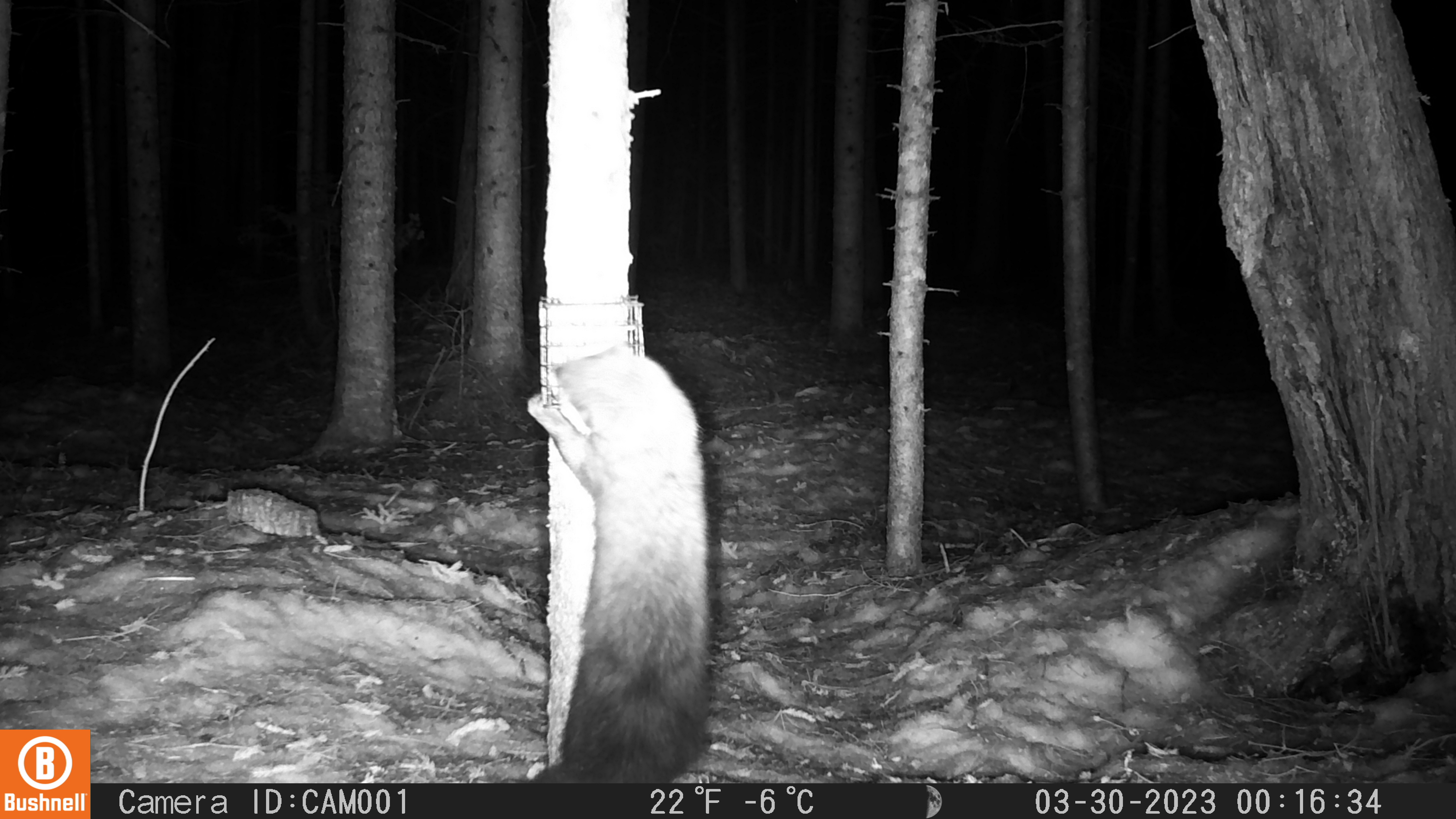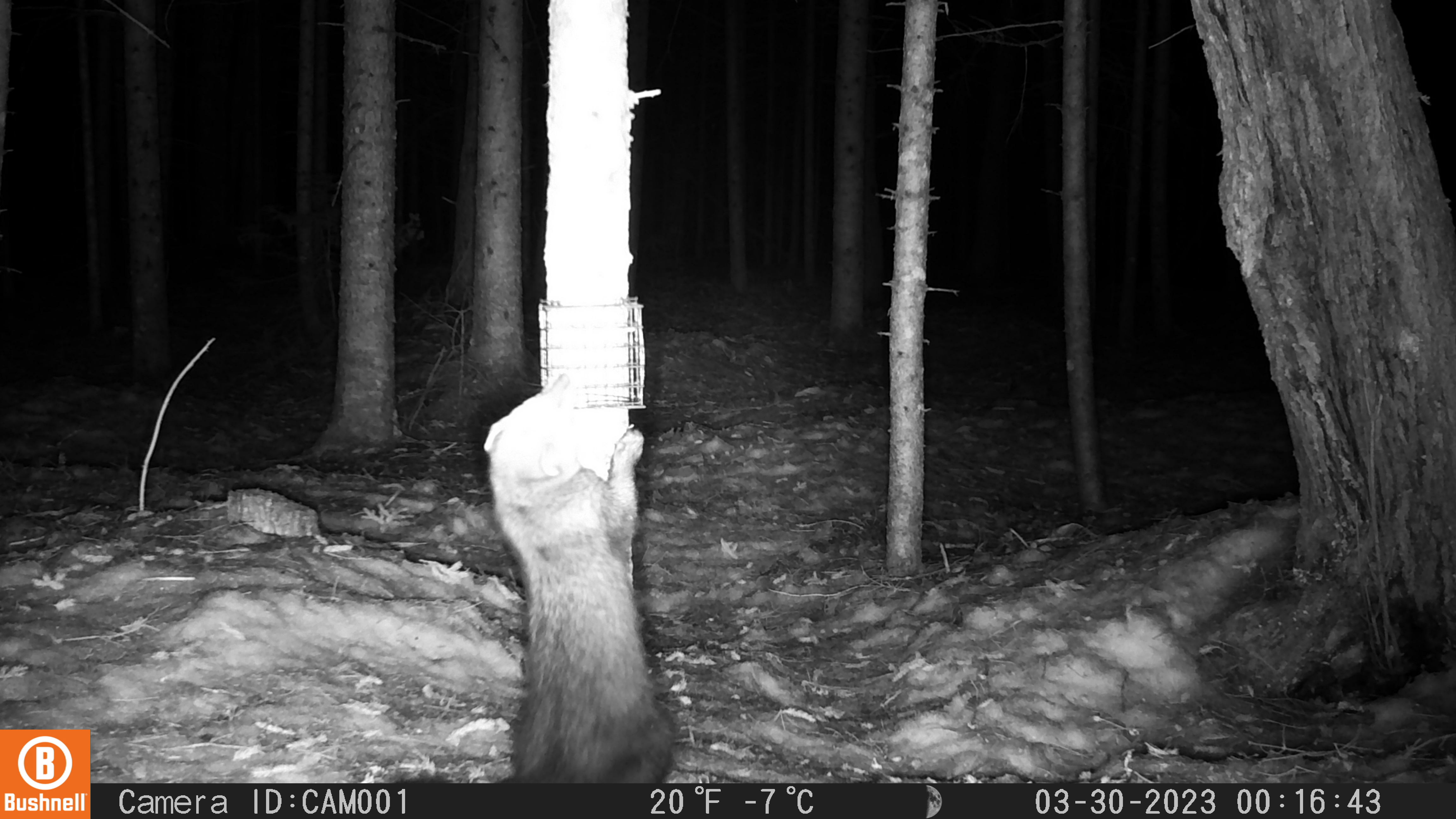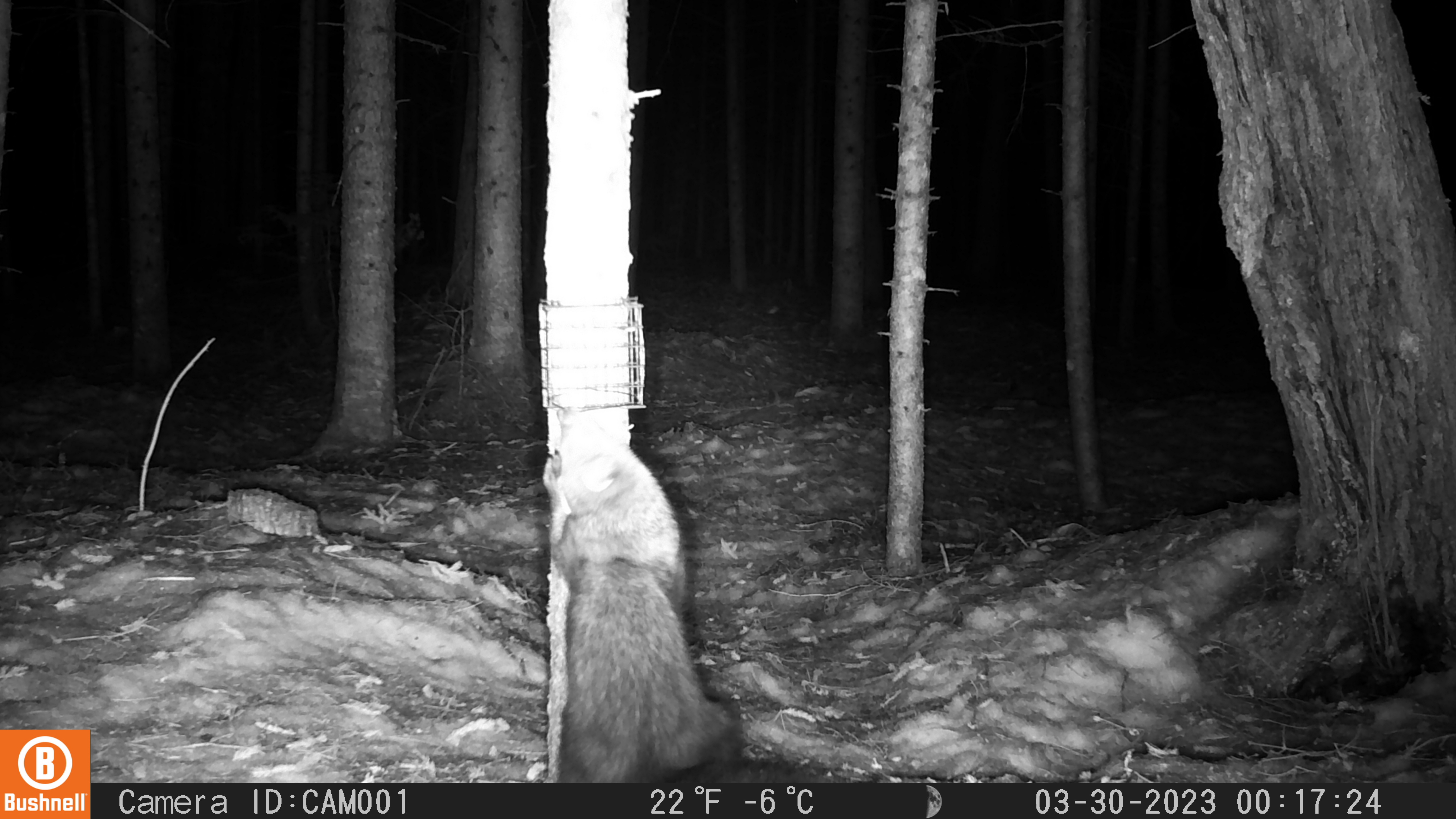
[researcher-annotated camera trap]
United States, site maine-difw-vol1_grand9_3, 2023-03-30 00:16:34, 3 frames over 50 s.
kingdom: Animalia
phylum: Chordata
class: Mammalia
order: Carnivora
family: Mustelidae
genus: Pekania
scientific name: Pekania pennanti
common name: fisher